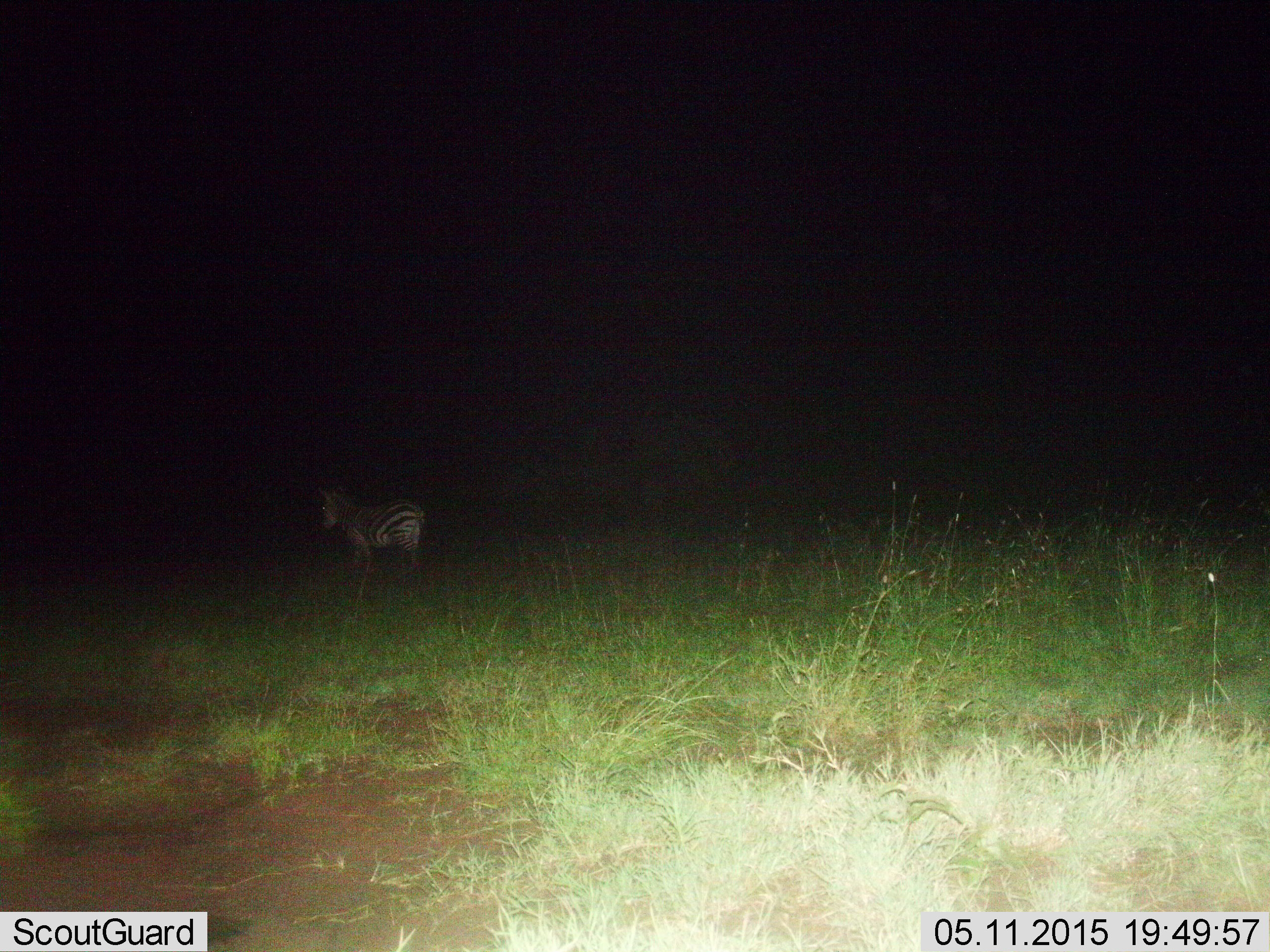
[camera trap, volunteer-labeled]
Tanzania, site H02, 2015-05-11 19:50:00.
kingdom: Animalia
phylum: Chordata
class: Mammalia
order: Perissodactyla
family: Equidae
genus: Equus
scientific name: Equus quagga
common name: plains zebra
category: zebra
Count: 1.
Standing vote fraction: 90%.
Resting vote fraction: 0%.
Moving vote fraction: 10%.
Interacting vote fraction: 0%.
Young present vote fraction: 0%.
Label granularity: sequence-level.